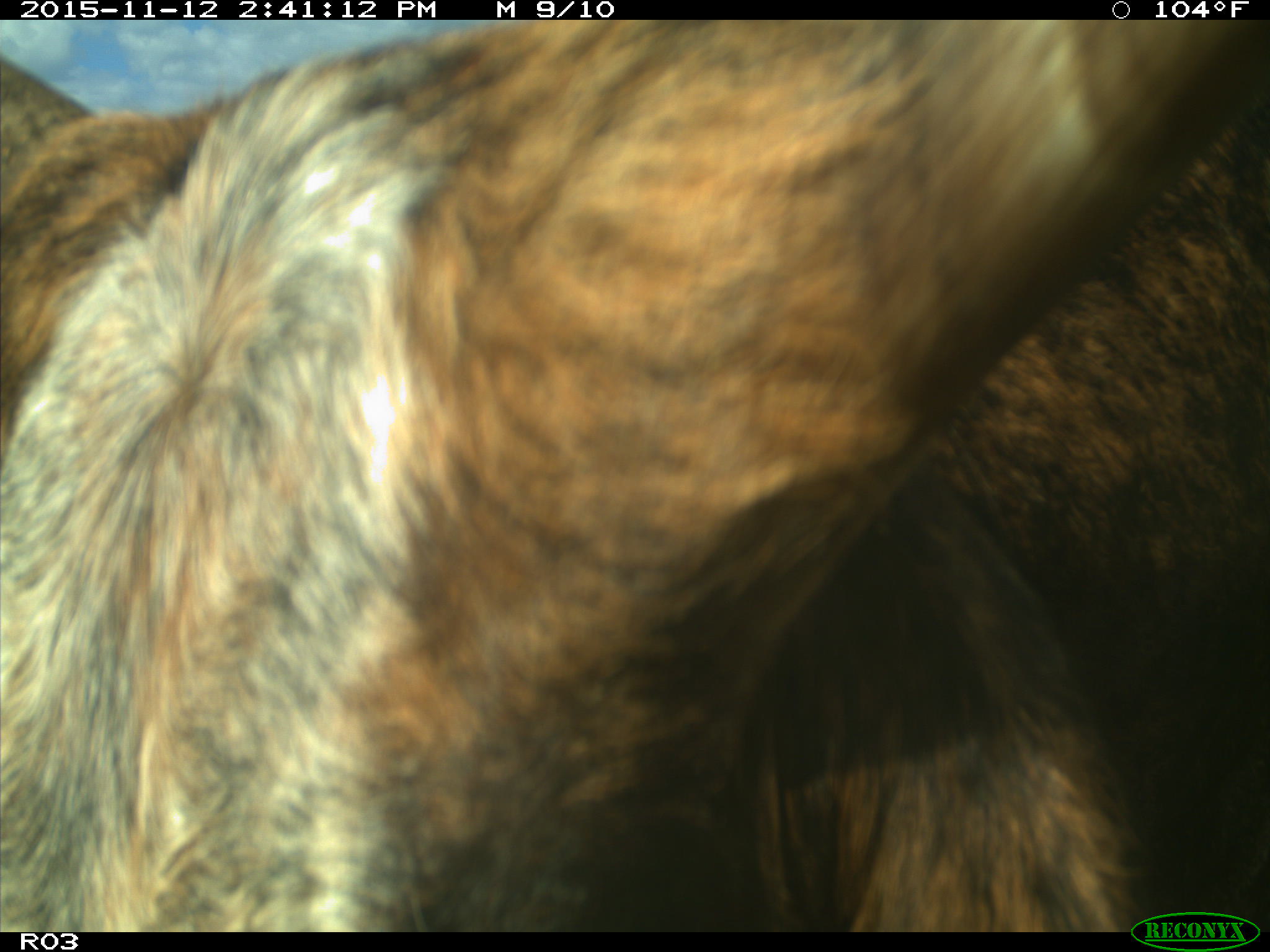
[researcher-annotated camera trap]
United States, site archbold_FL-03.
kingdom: Animalia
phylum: Chordata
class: Mammalia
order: Artiodactyla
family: Bovidae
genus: Bos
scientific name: Bos taurus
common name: domestic cow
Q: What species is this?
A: Bos taurus (domestic cow).